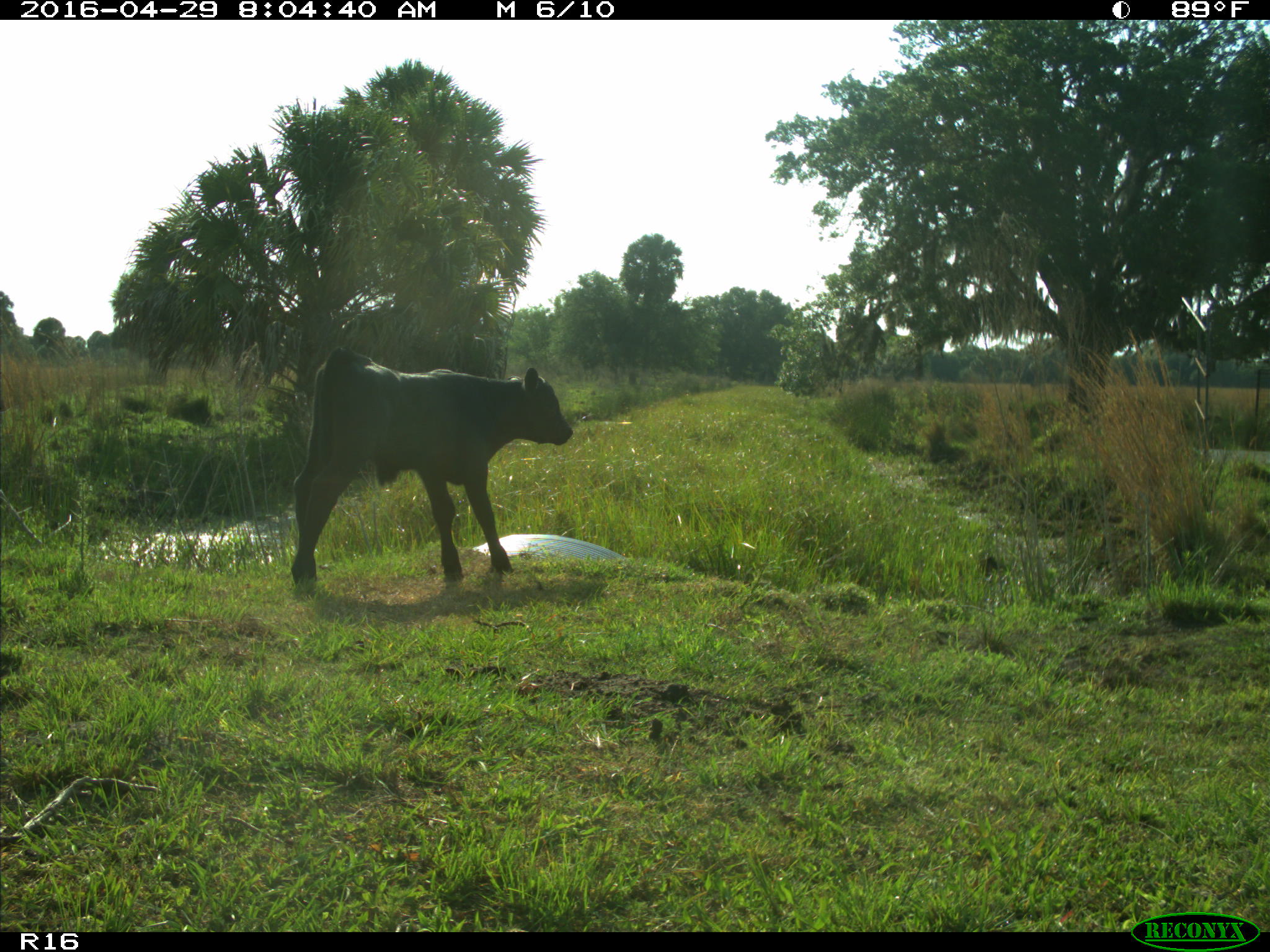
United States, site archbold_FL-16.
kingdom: Animalia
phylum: Chordata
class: Mammalia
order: Artiodactyla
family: Bovidae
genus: Bos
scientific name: Bos taurus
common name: domestic cow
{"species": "Bos taurus (domestic cow)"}